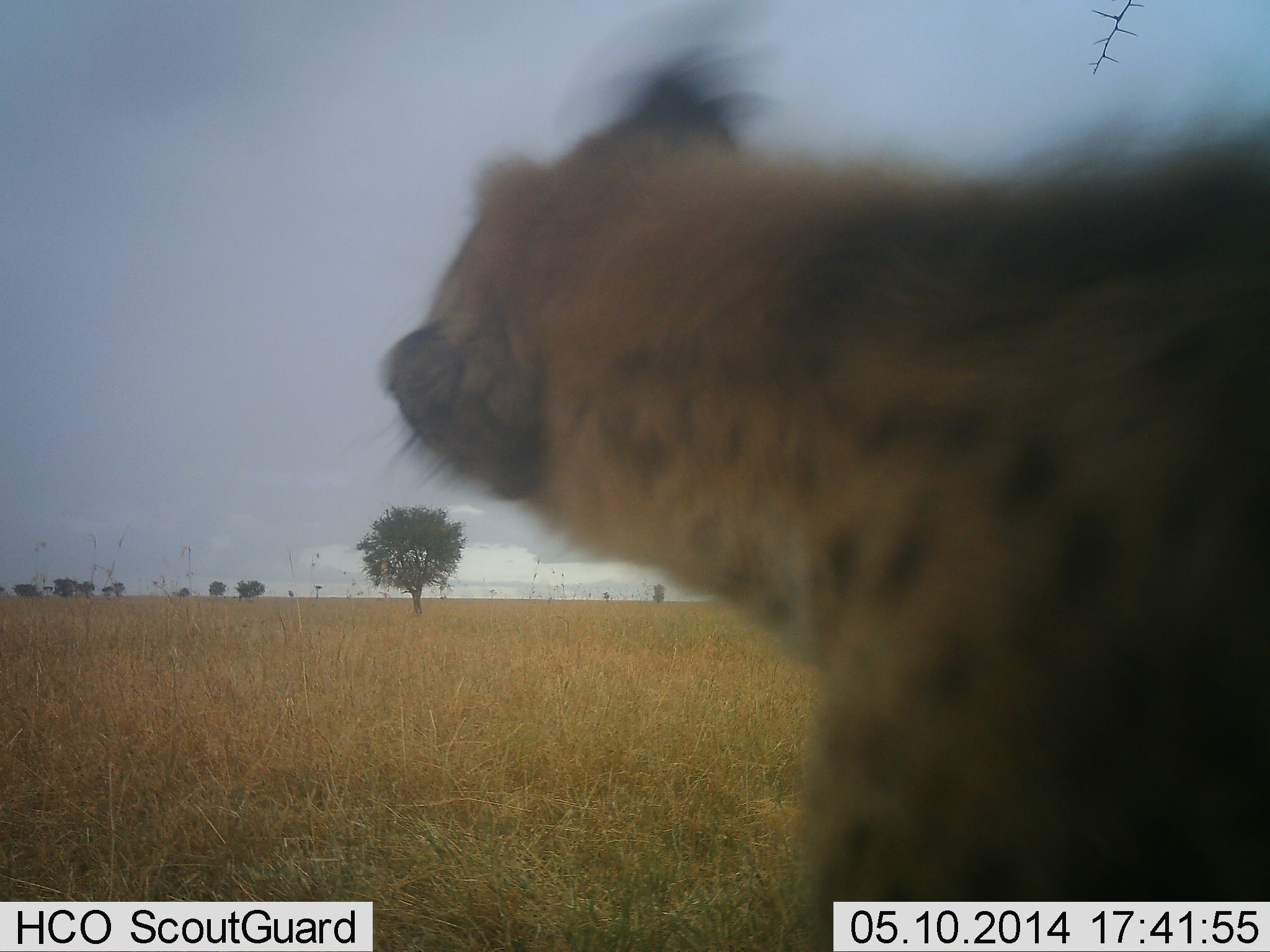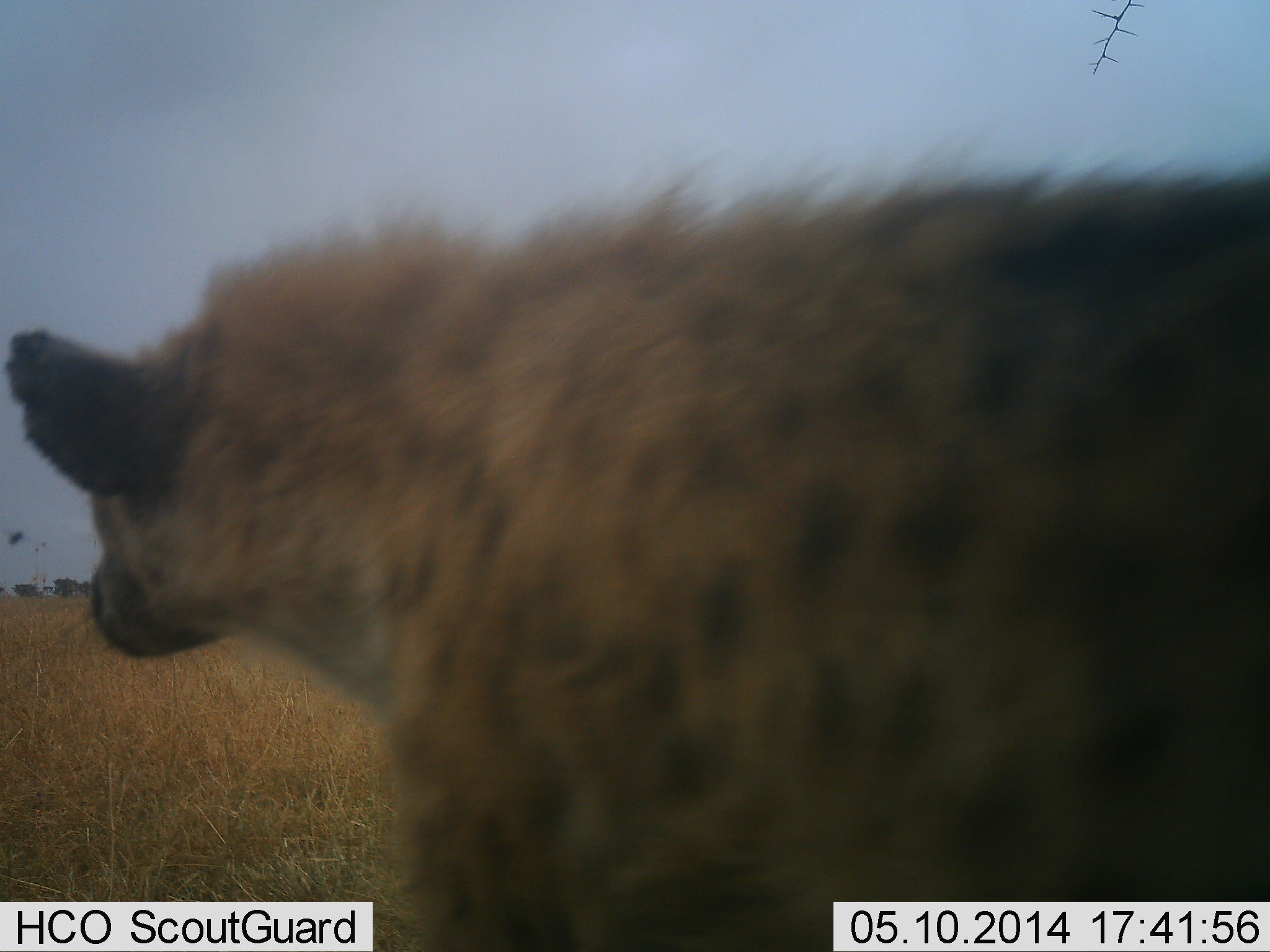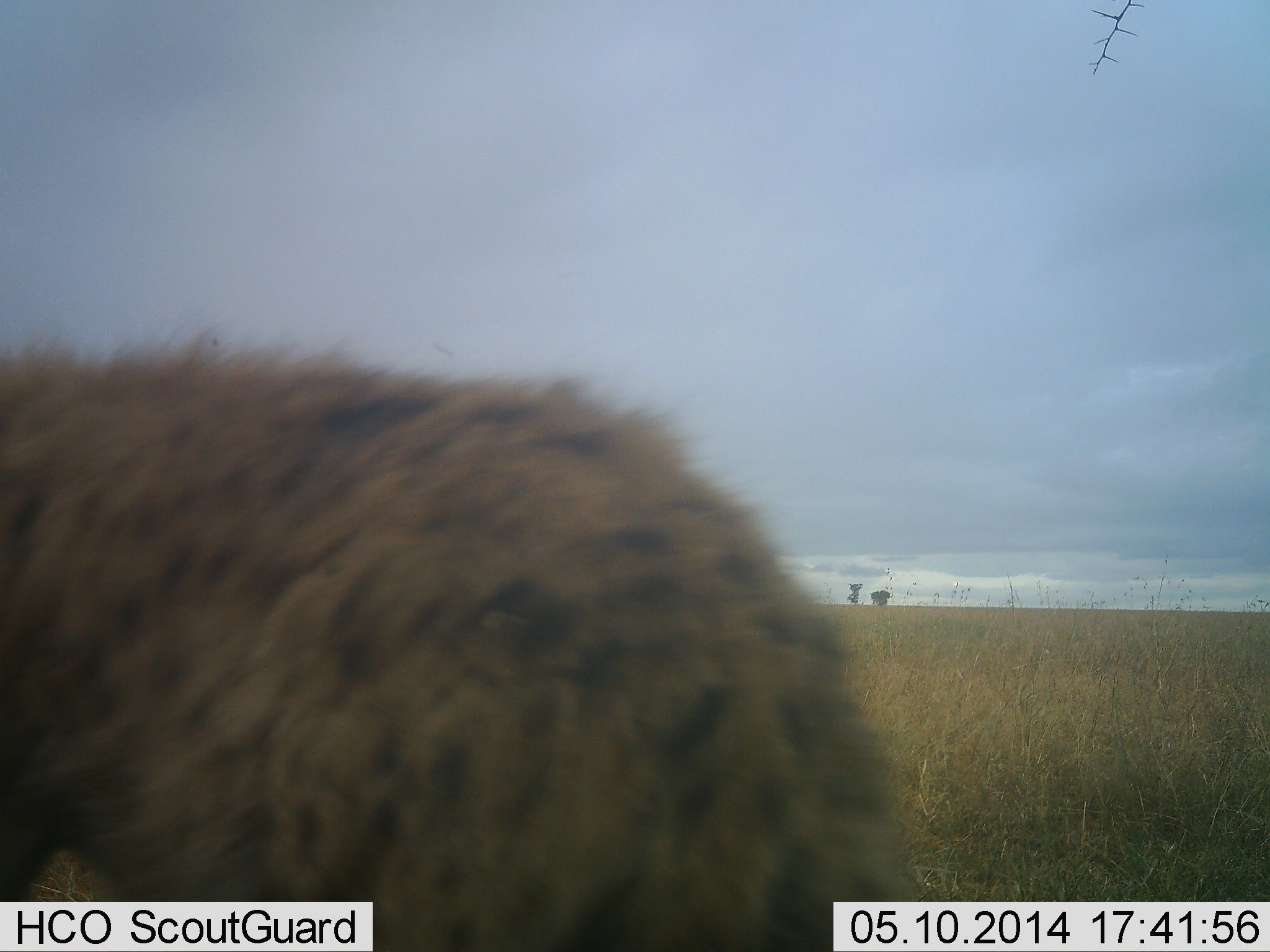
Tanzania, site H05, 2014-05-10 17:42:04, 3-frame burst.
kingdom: Animalia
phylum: Chordata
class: Mammalia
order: Carnivora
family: Hyaenidae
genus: Crocuta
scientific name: Crocuta crocuta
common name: spotted hyena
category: hyenaspotted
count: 1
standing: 10%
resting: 0%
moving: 90%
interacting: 0%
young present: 0%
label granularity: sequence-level